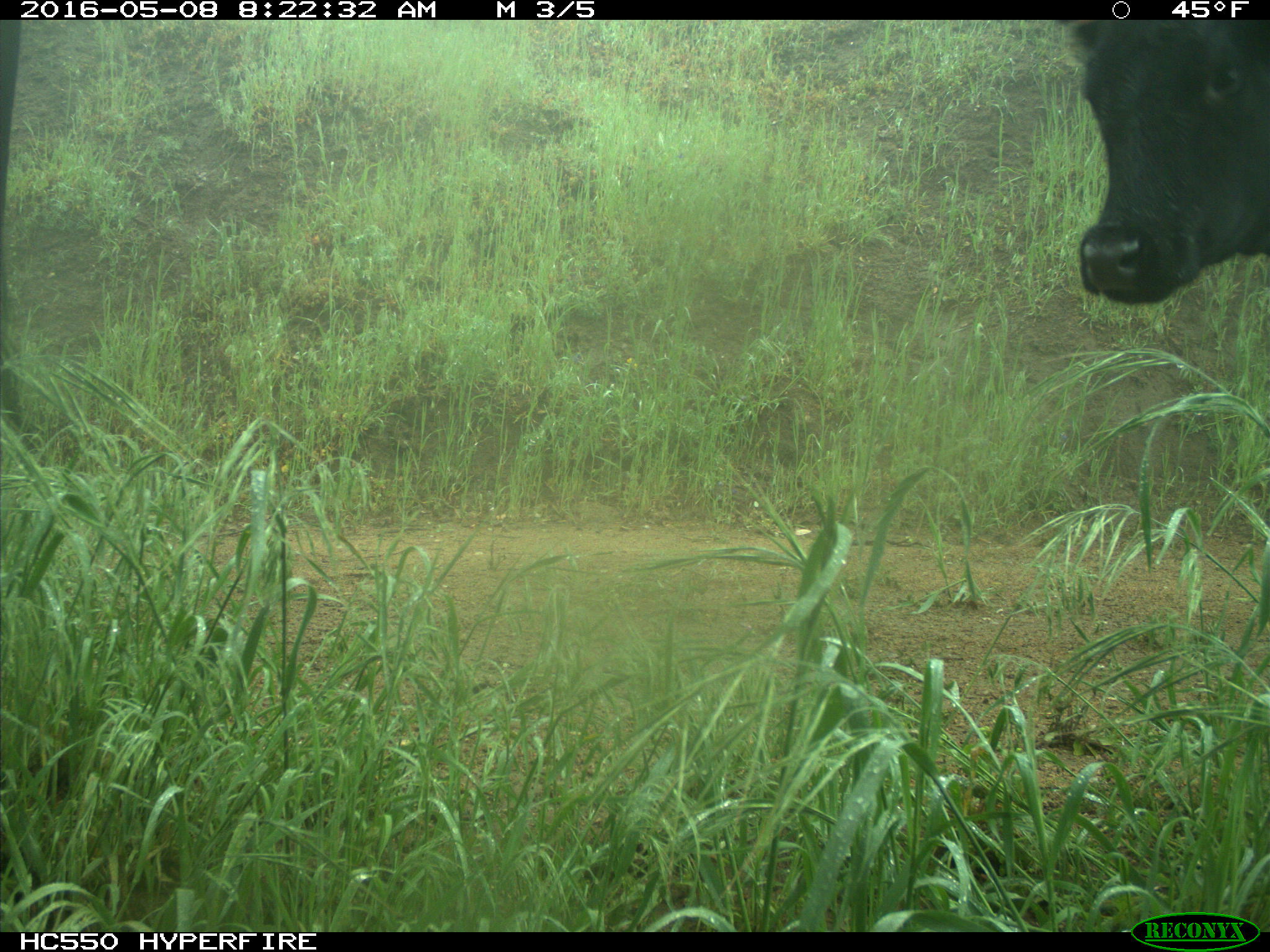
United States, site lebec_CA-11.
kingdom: Animalia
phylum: Chordata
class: Mammalia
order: Artiodactyla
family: Bovidae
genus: Bos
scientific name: Bos taurus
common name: domestic cow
Bos taurus (domestic cow).